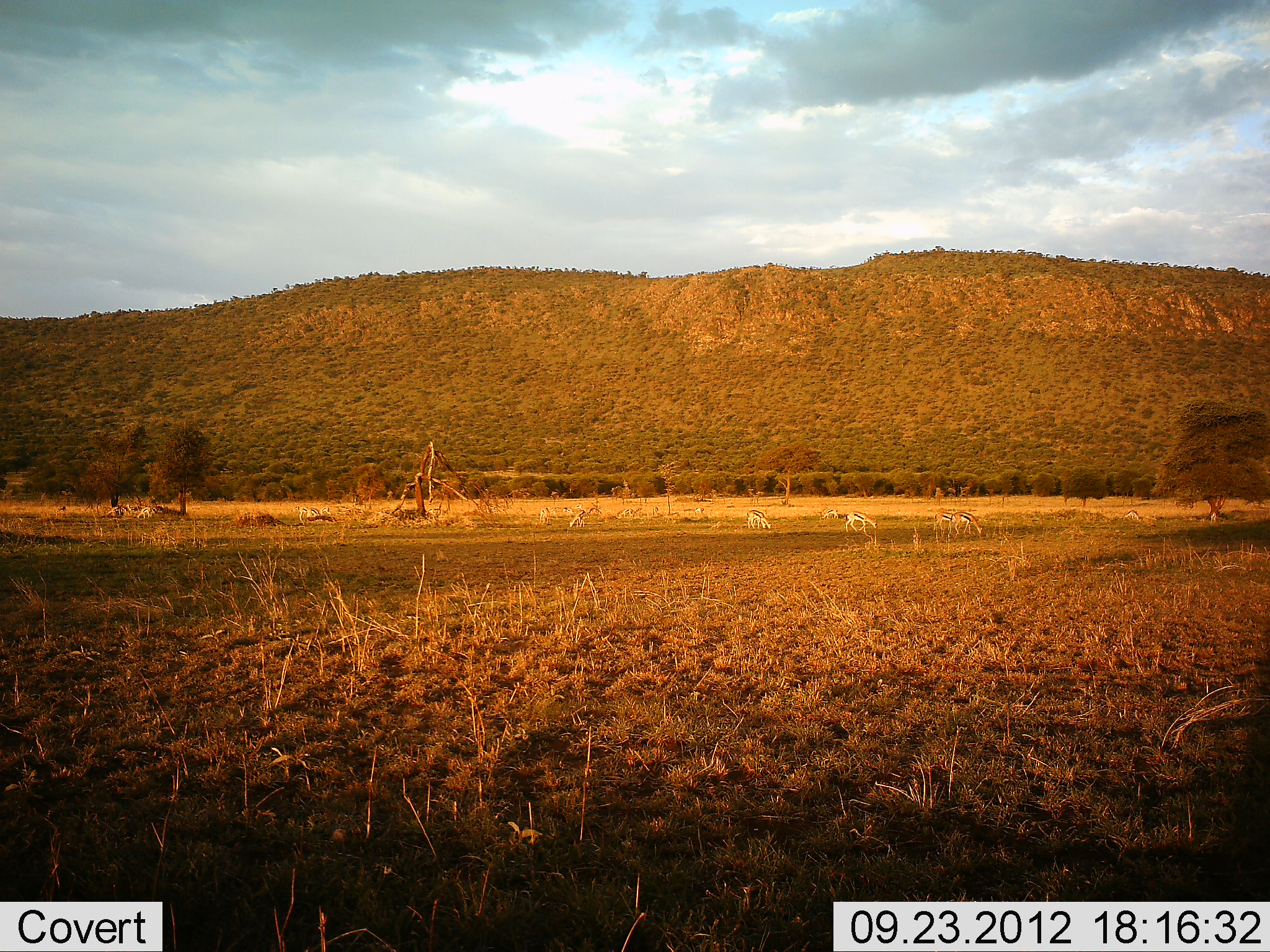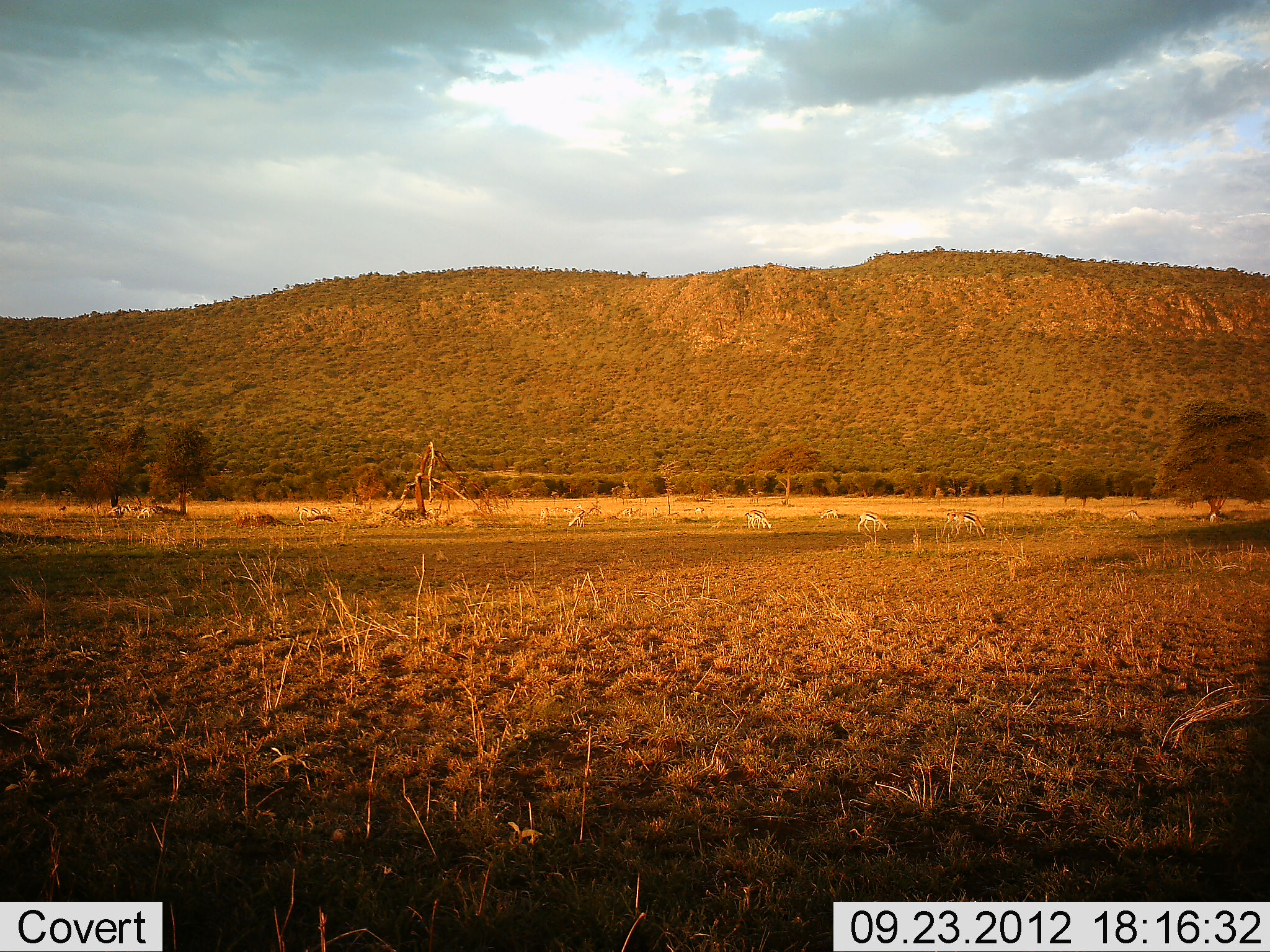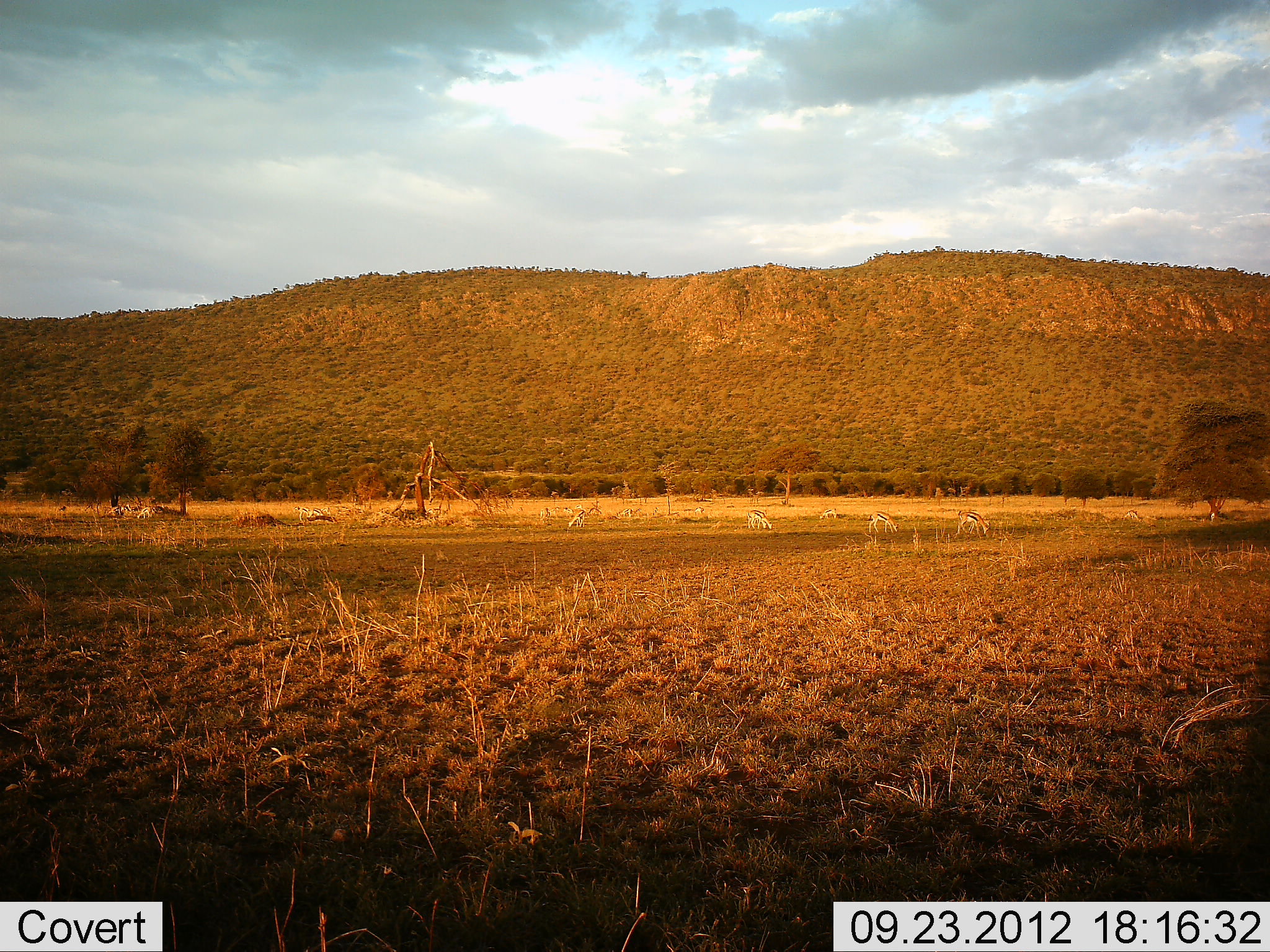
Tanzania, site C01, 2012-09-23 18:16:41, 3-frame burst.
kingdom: Animalia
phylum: Chordata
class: Mammalia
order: Artiodactyla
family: Bovidae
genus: Eudorcas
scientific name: Eudorcas thomsonii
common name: thomson's gazelle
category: gazellethomsons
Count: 9.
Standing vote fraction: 50%.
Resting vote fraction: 10%.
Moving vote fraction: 30%.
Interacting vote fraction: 10%.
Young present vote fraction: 0%.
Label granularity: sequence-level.